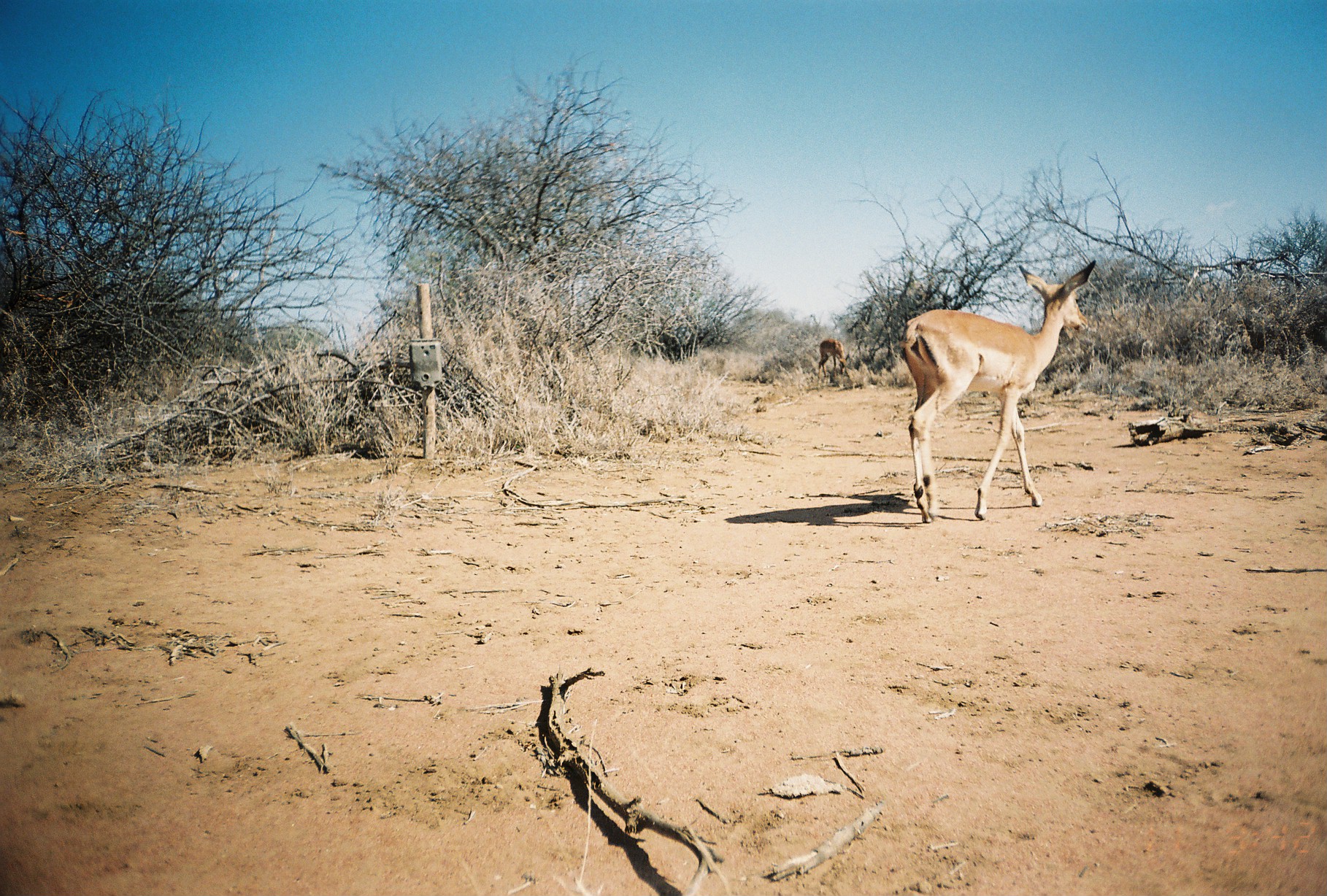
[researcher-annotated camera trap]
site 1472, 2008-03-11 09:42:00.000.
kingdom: Animalia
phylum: Chordata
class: Mammalia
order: Artiodactyla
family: Bovidae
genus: Aepyceros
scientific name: Aepyceros melampus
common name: impala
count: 2